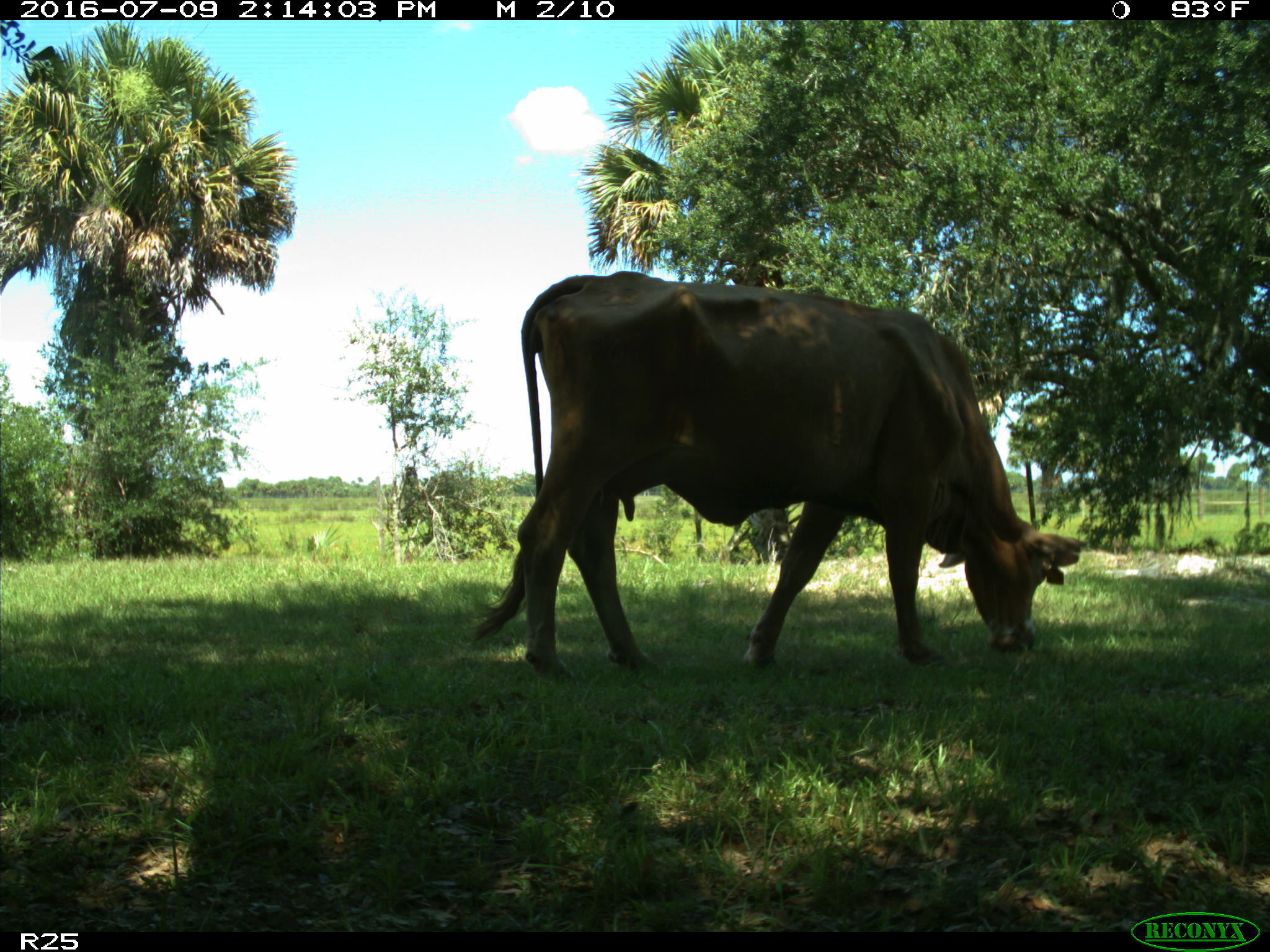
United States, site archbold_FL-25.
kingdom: Animalia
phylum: Chordata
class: Mammalia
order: Artiodactyla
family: Bovidae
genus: Bos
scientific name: Bos taurus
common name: domestic cow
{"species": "Bos taurus (domestic cow)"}